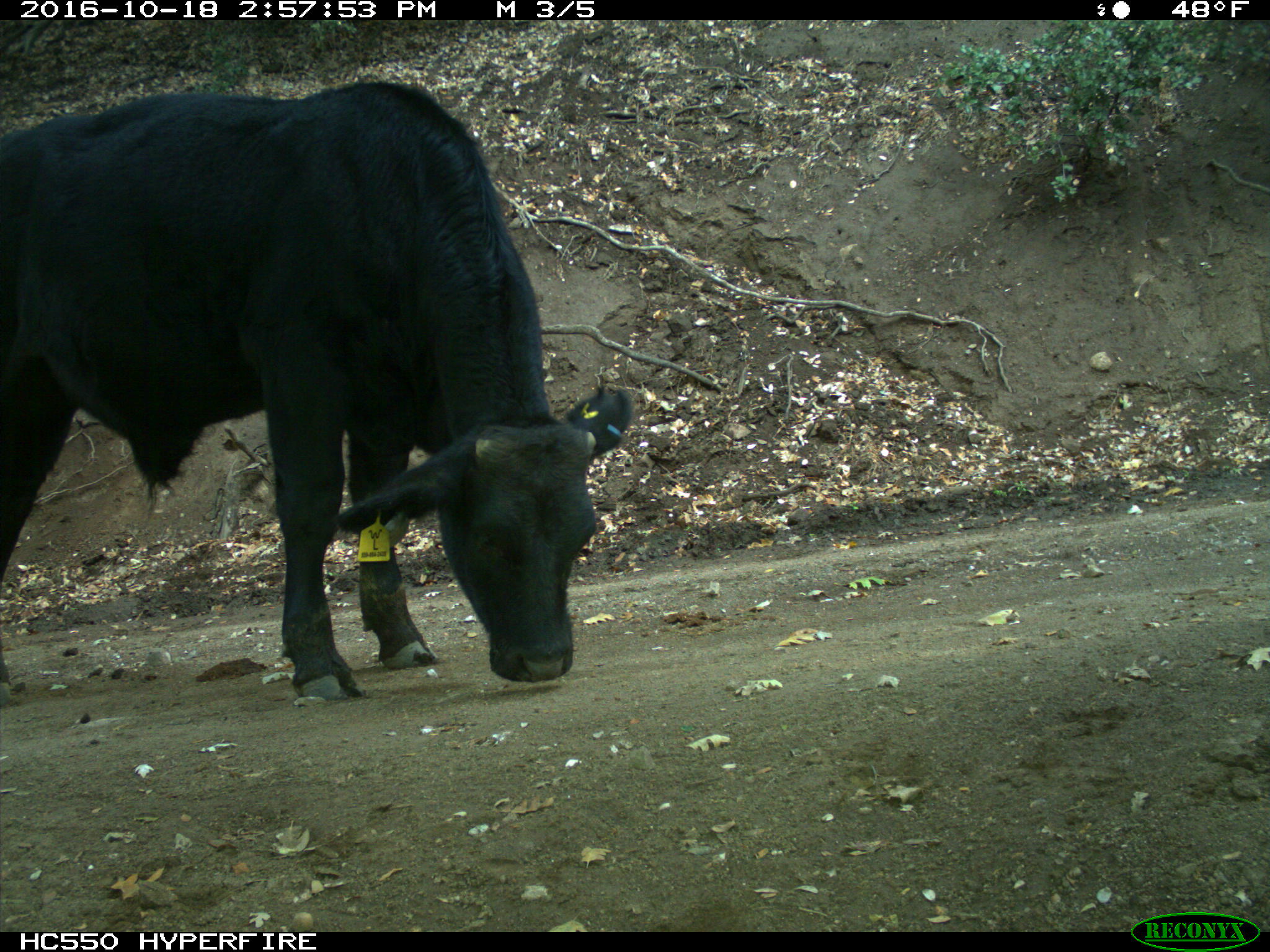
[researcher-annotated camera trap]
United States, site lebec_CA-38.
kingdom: Animalia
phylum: Chordata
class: Mammalia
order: Artiodactyla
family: Bovidae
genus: Bos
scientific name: Bos taurus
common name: domestic cow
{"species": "Bos taurus (domestic cow)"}